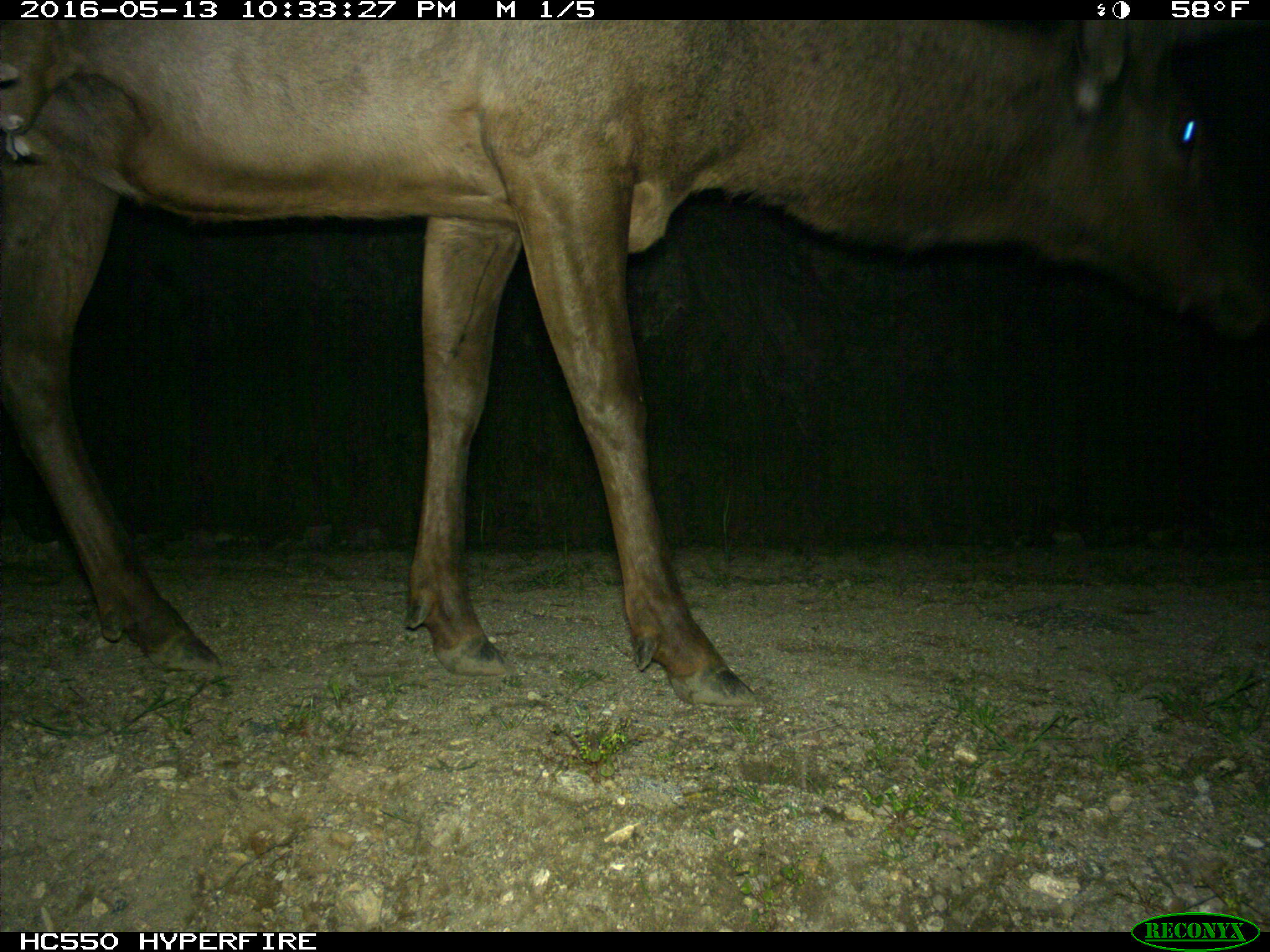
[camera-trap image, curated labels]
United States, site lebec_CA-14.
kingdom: Animalia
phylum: Chordata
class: Mammalia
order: Artiodactyla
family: Cervidae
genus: Cervus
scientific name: Cervus canadensis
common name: elk